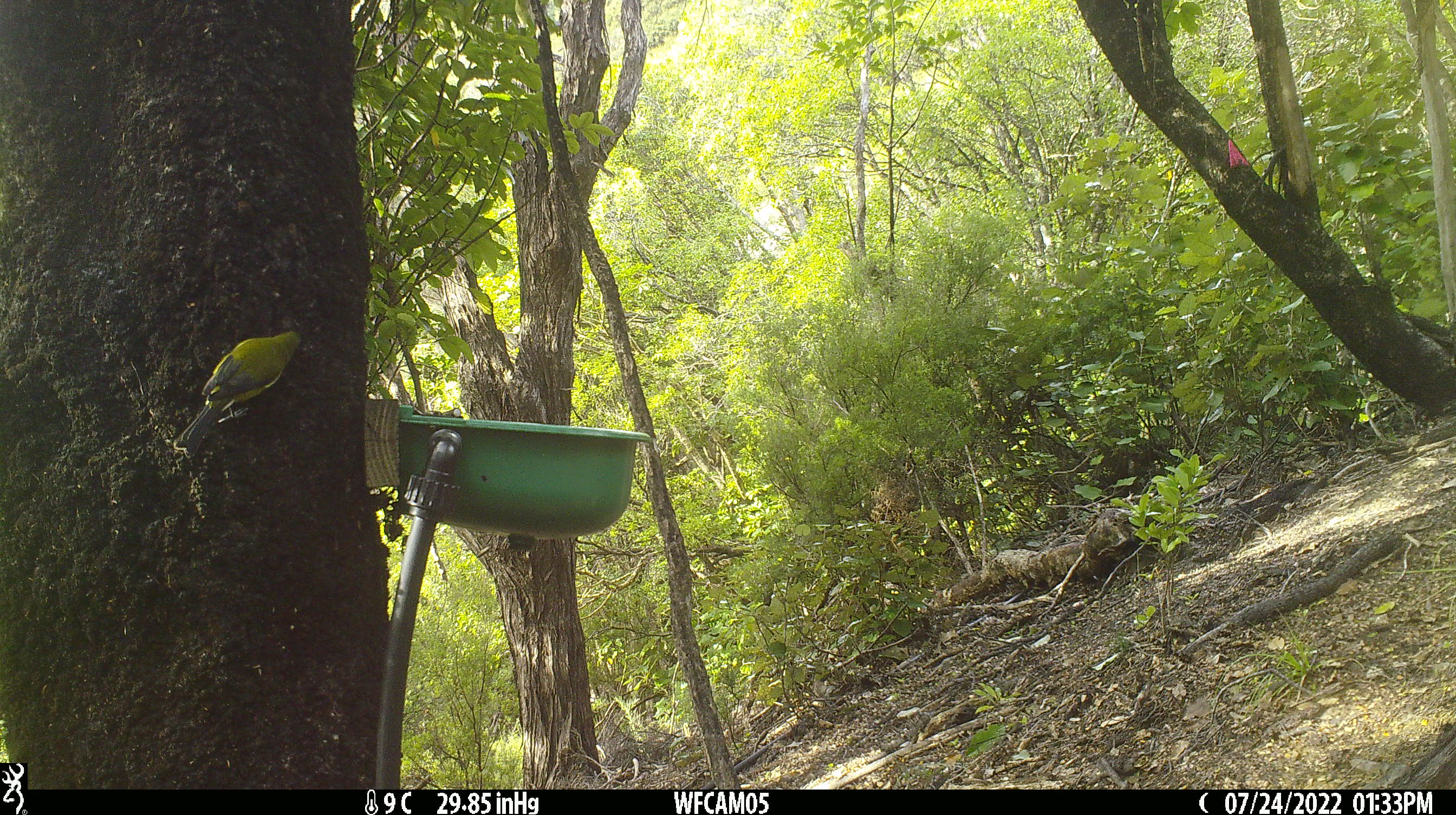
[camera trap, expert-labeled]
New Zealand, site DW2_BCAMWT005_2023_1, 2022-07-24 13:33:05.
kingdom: Animalia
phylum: Chordata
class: Aves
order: Passeriformes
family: Meliphagidae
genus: Anthornis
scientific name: Anthornis melanura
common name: new zealand bellbird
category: bellbird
Bellbird (new zealand bellbird) (Anthornis melanura).